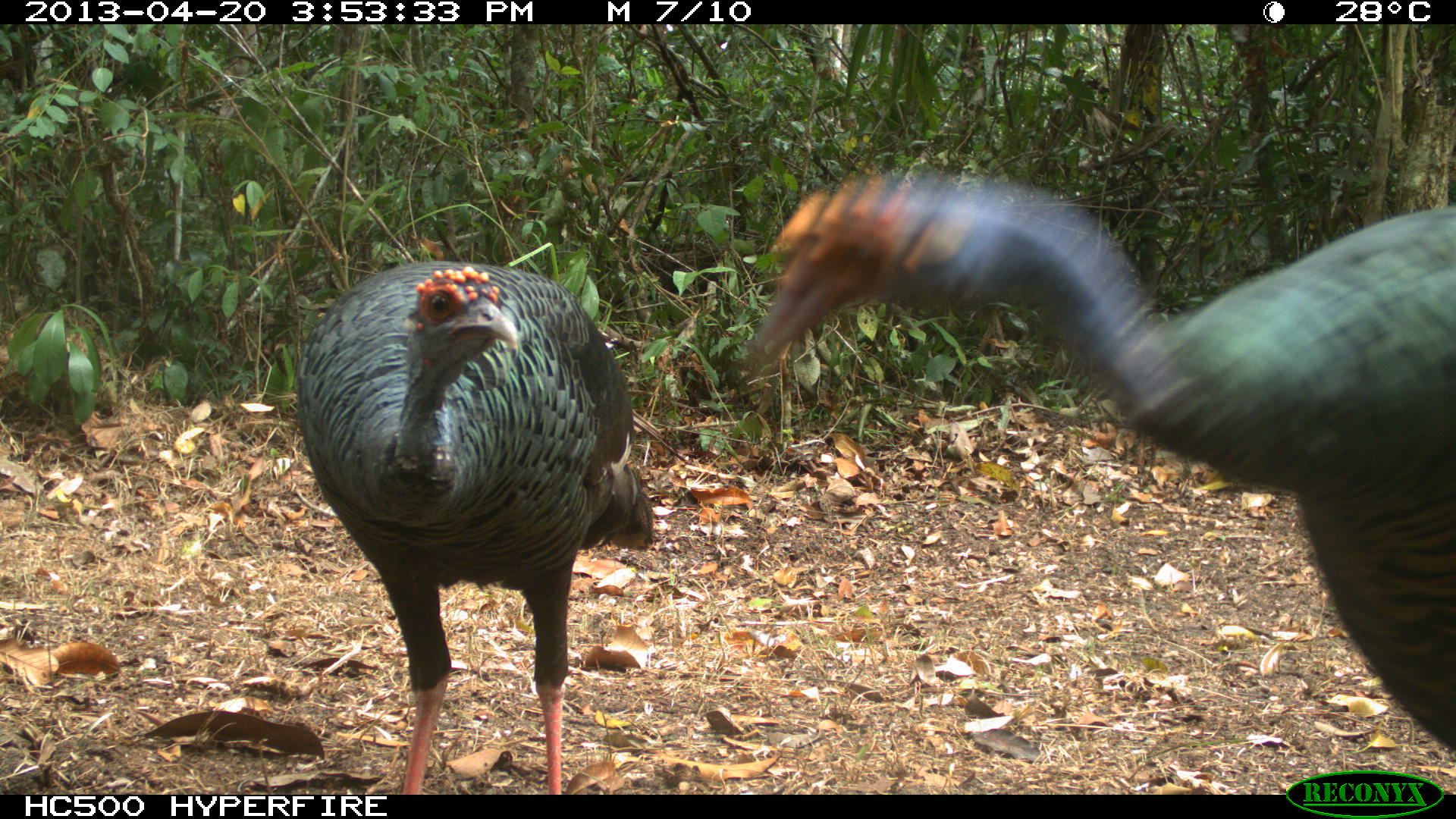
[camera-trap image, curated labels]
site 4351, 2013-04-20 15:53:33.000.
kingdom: Animalia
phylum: Chordata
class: Aves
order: Galliformes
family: Phasianidae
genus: Meleagris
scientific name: Meleagris ocellata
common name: ocellated turkey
Meleagris ocellata (ocellated turkey), count 3.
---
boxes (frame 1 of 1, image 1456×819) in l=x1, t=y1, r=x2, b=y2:
meleagris ocellata: l=741, t=169, r=1454, b=750; l=295, t=257, r=656, b=793